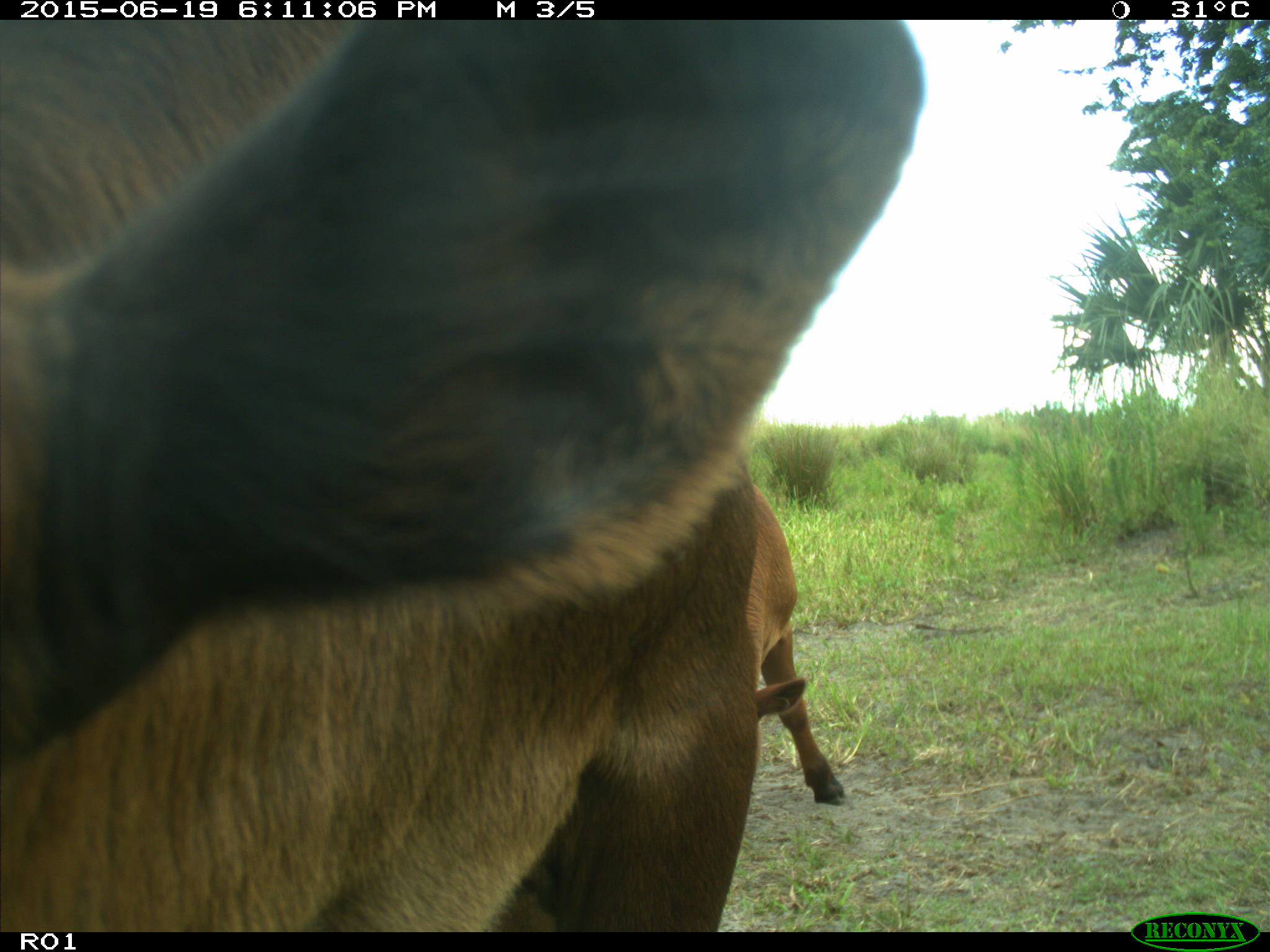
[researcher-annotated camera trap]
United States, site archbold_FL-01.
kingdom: Animalia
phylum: Chordata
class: Mammalia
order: Artiodactyla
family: Bovidae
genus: Bos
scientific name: Bos taurus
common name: domestic cow